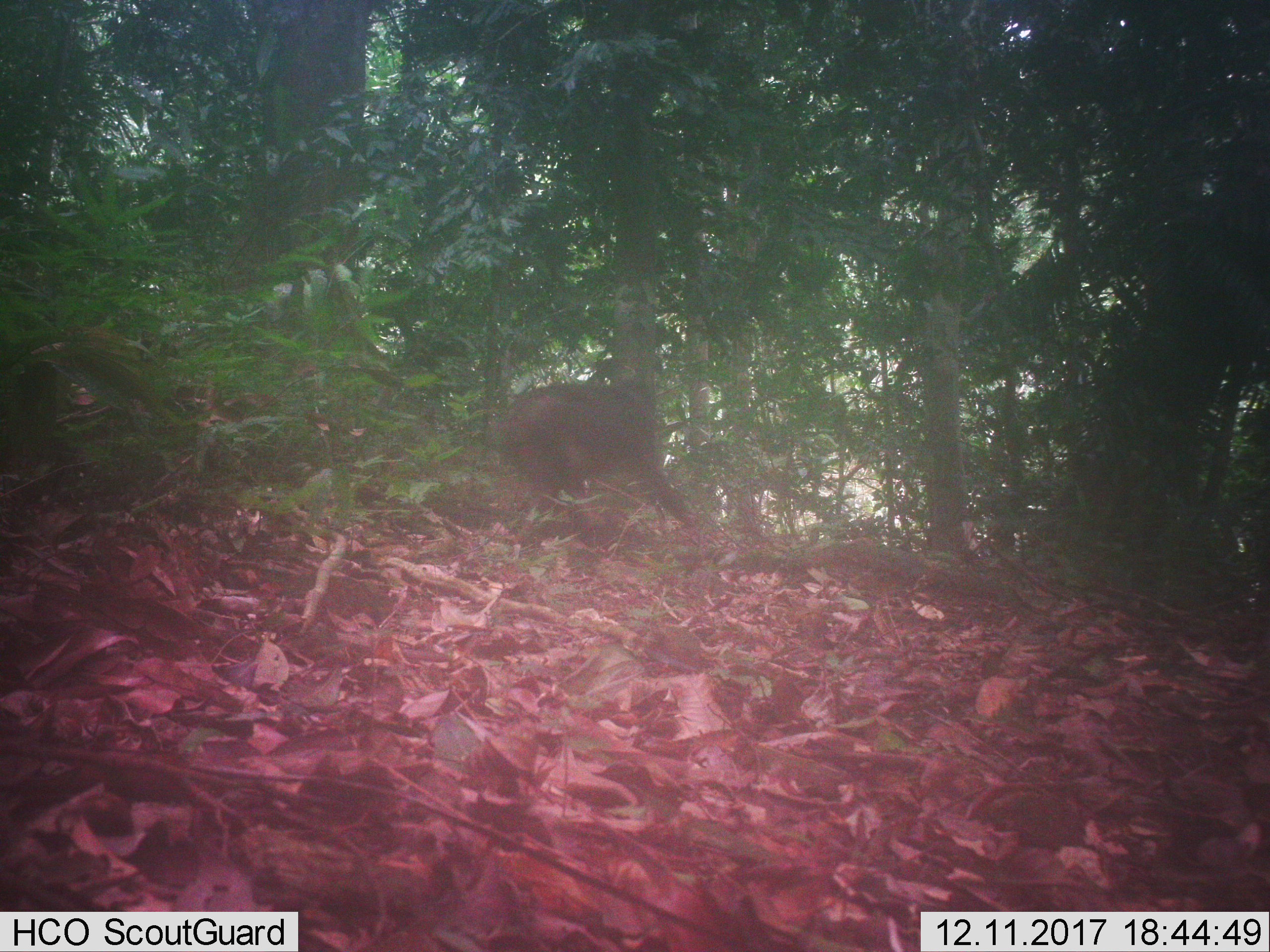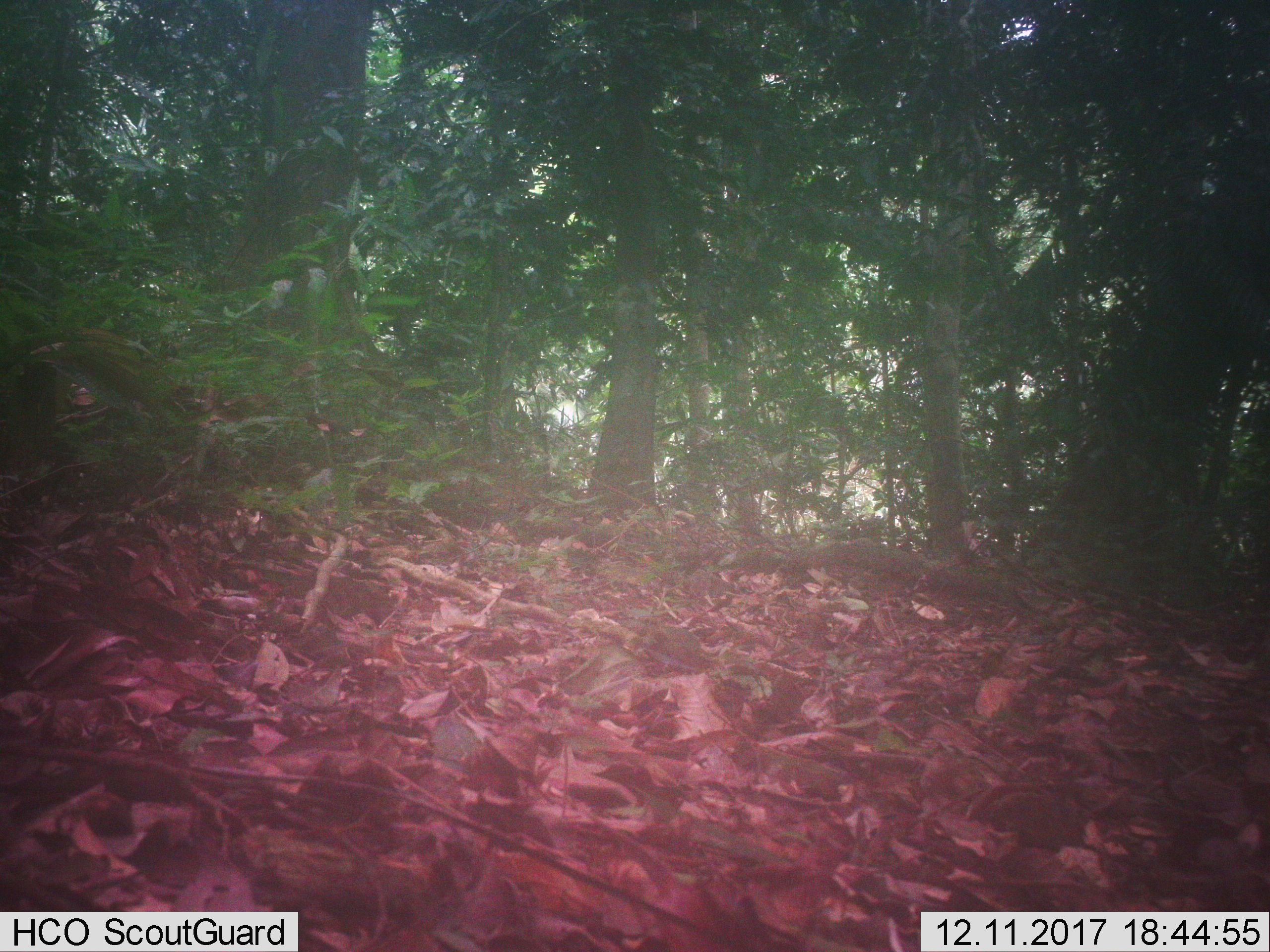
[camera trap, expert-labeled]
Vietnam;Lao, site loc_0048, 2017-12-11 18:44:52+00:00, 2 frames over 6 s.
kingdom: Animalia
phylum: Chordata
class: Mammalia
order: Primates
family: Cercopithecidae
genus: Macaca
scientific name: Macaca arctoides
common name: stump-tailed macaque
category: stump tailed macaque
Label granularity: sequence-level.